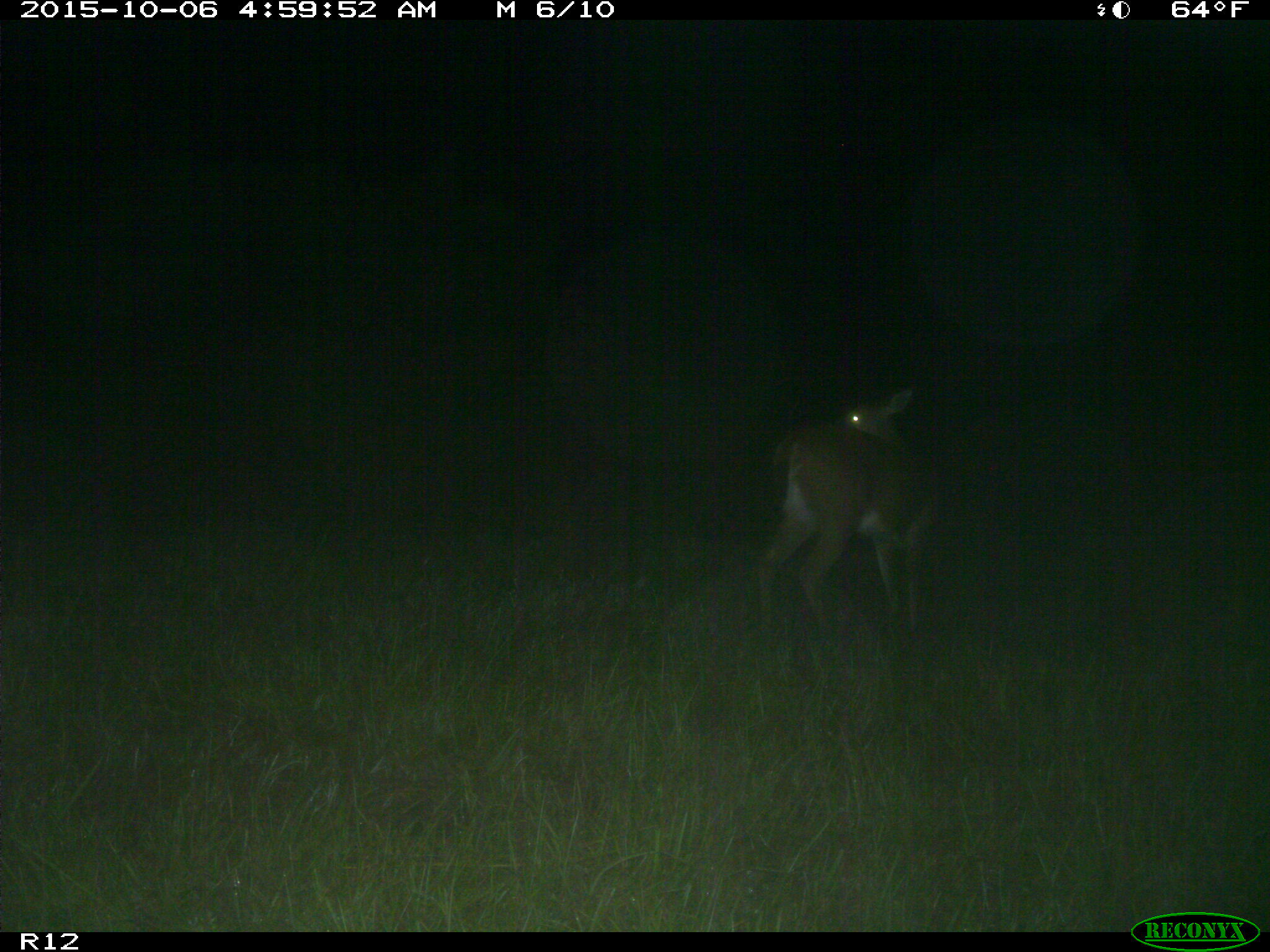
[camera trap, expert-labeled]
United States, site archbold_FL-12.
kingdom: Animalia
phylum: Chordata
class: Mammalia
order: Artiodactyla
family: Cervidae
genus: Odocoileus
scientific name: Odocoileus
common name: deer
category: unidentified deer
Unidentified deer (deer) (Odocoileus).